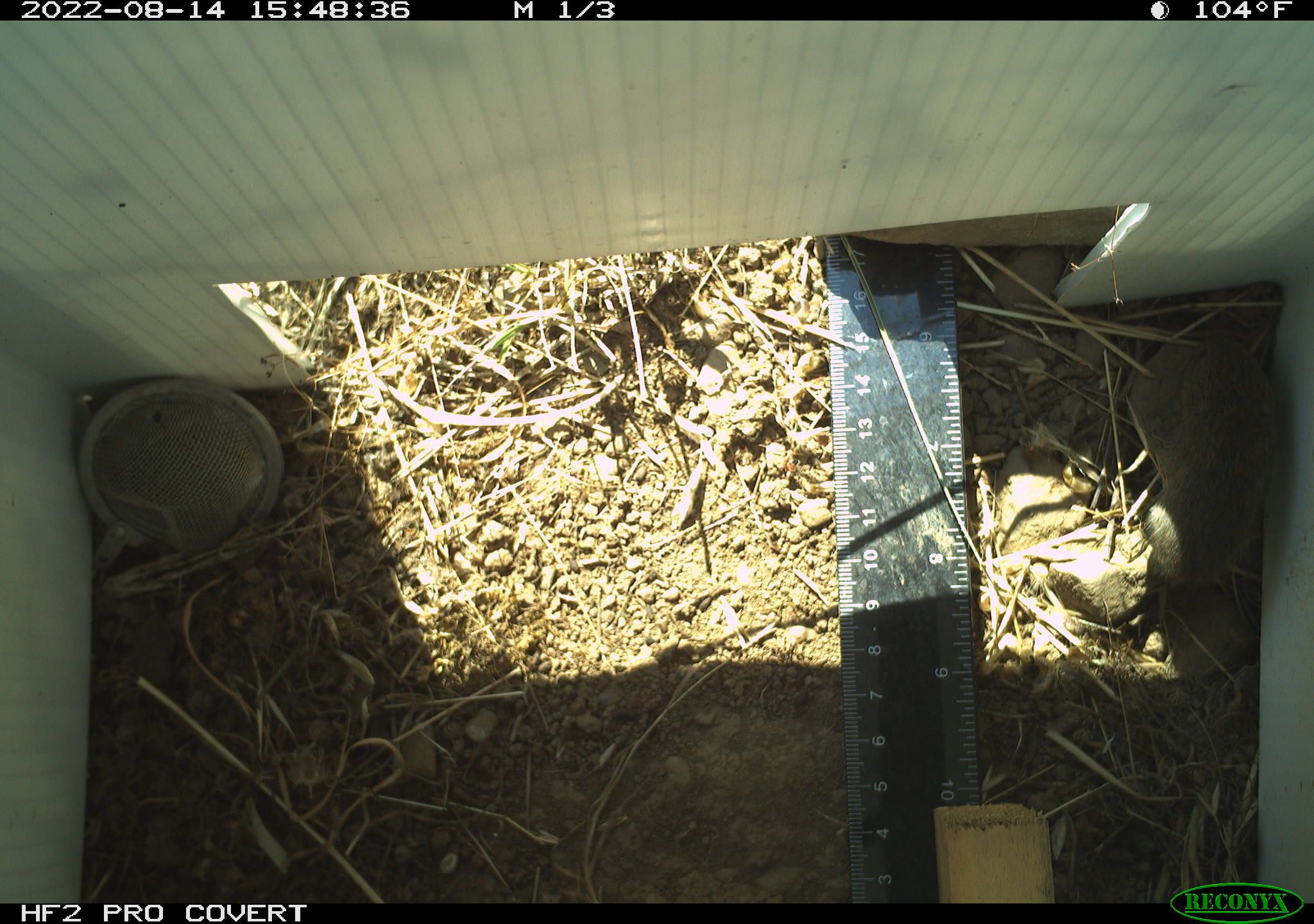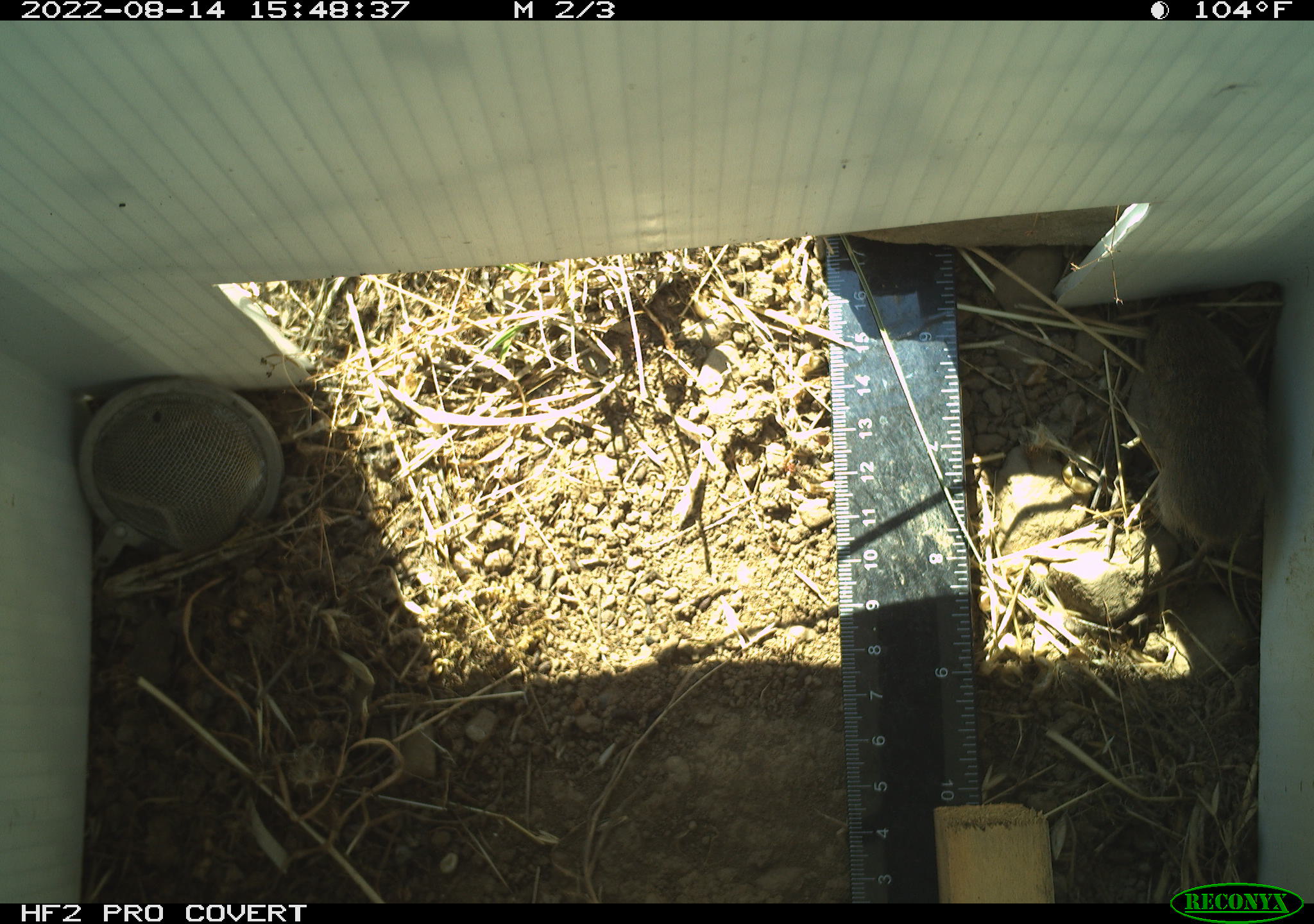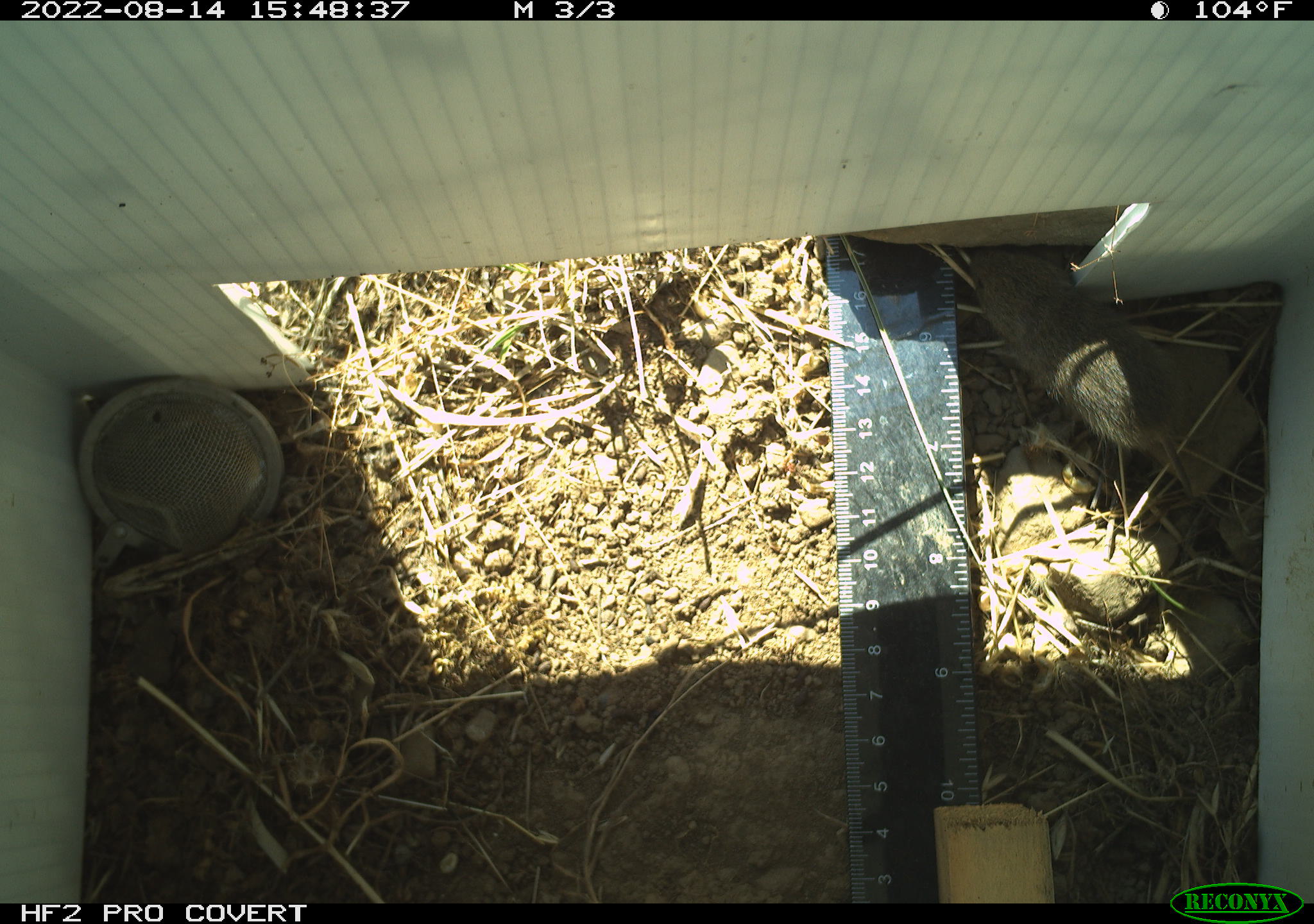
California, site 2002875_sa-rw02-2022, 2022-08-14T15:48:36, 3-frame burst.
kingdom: Animalia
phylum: Chordata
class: Mammalia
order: Rodentia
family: Cricetidae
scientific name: Arvicolinae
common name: voles, lemmings, and muskrats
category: arvicolinae subfamily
Arvicolinae subfamily (voles, lemmings, and muskrats) (Arvicolinae).